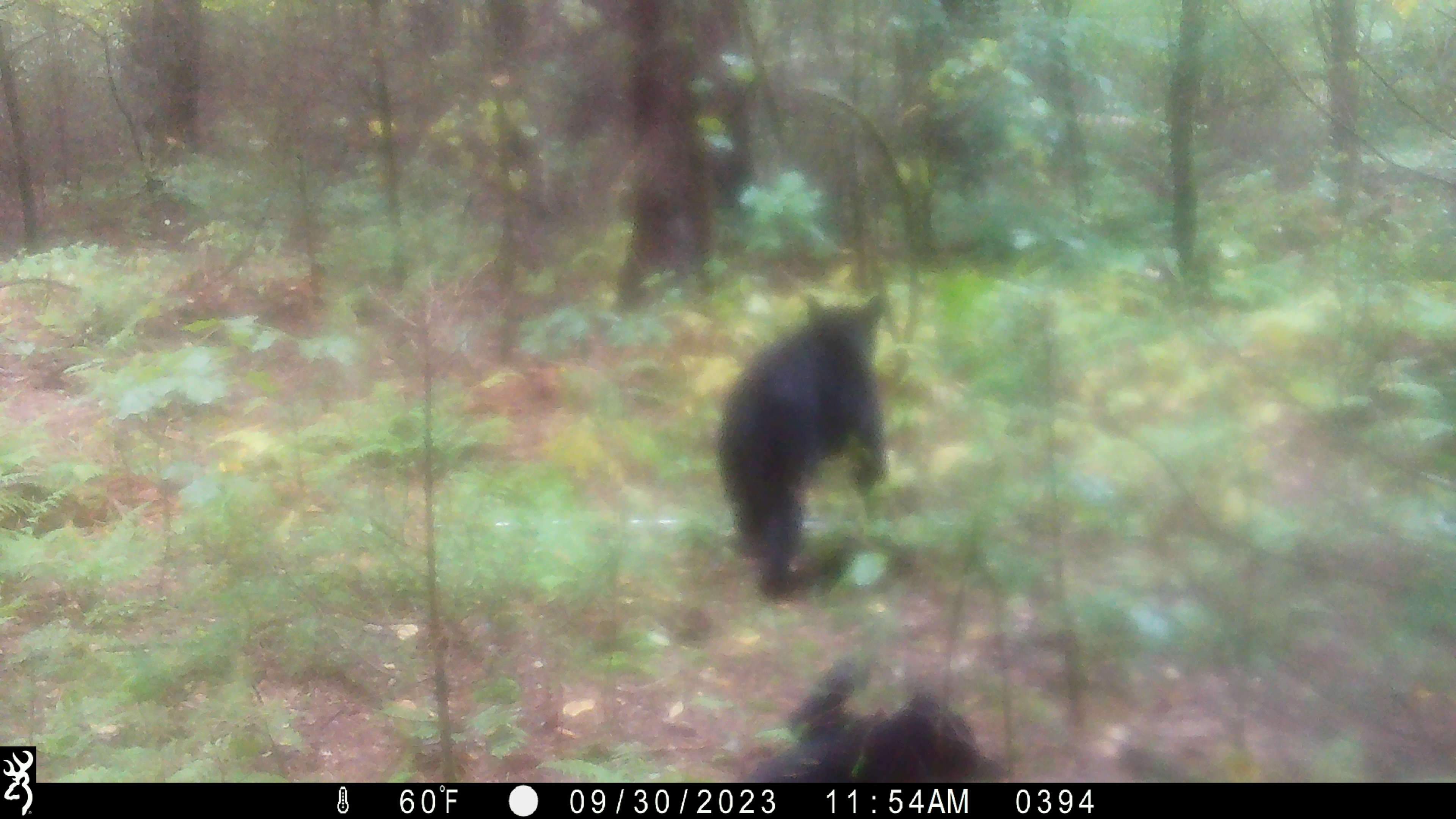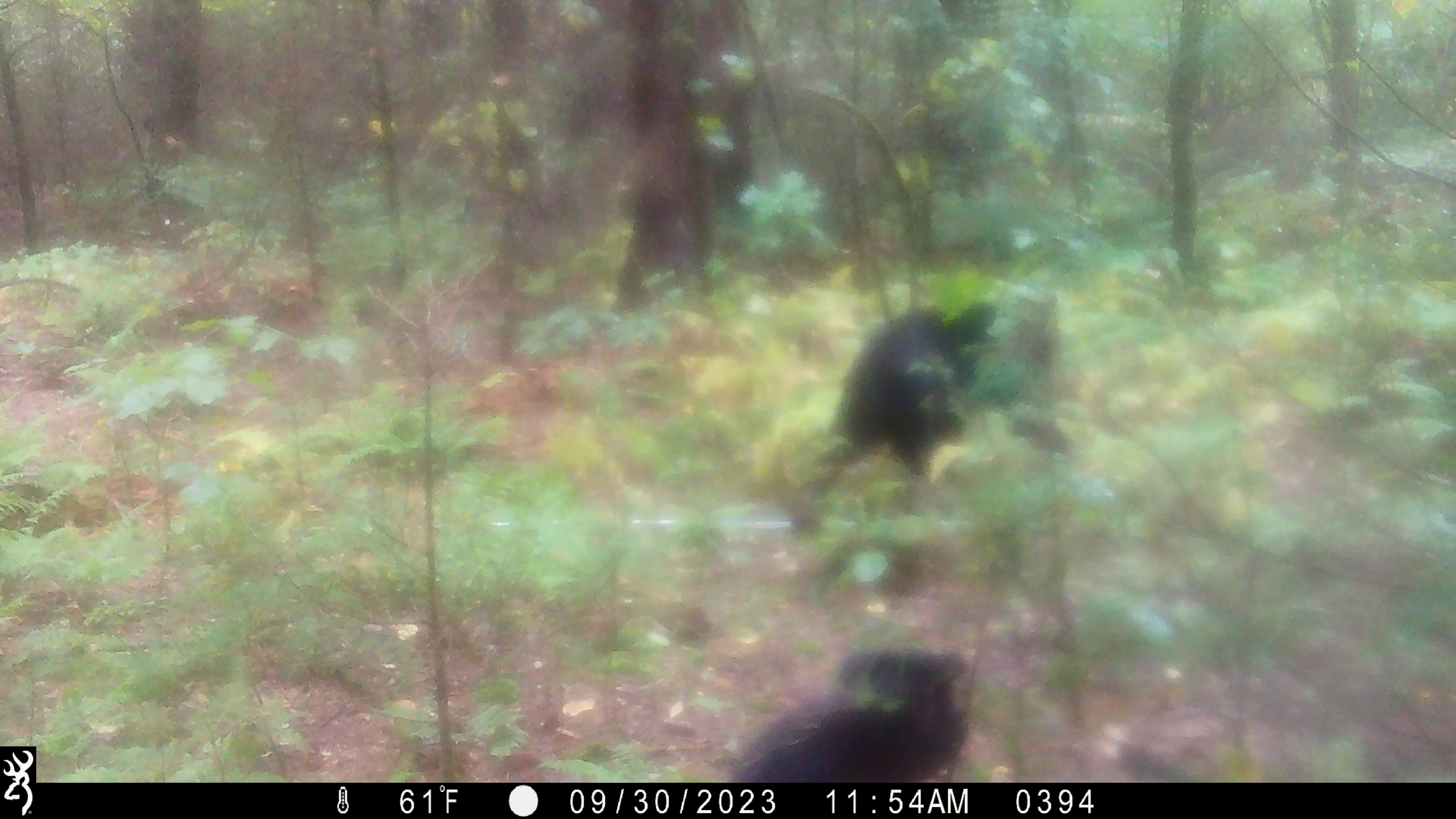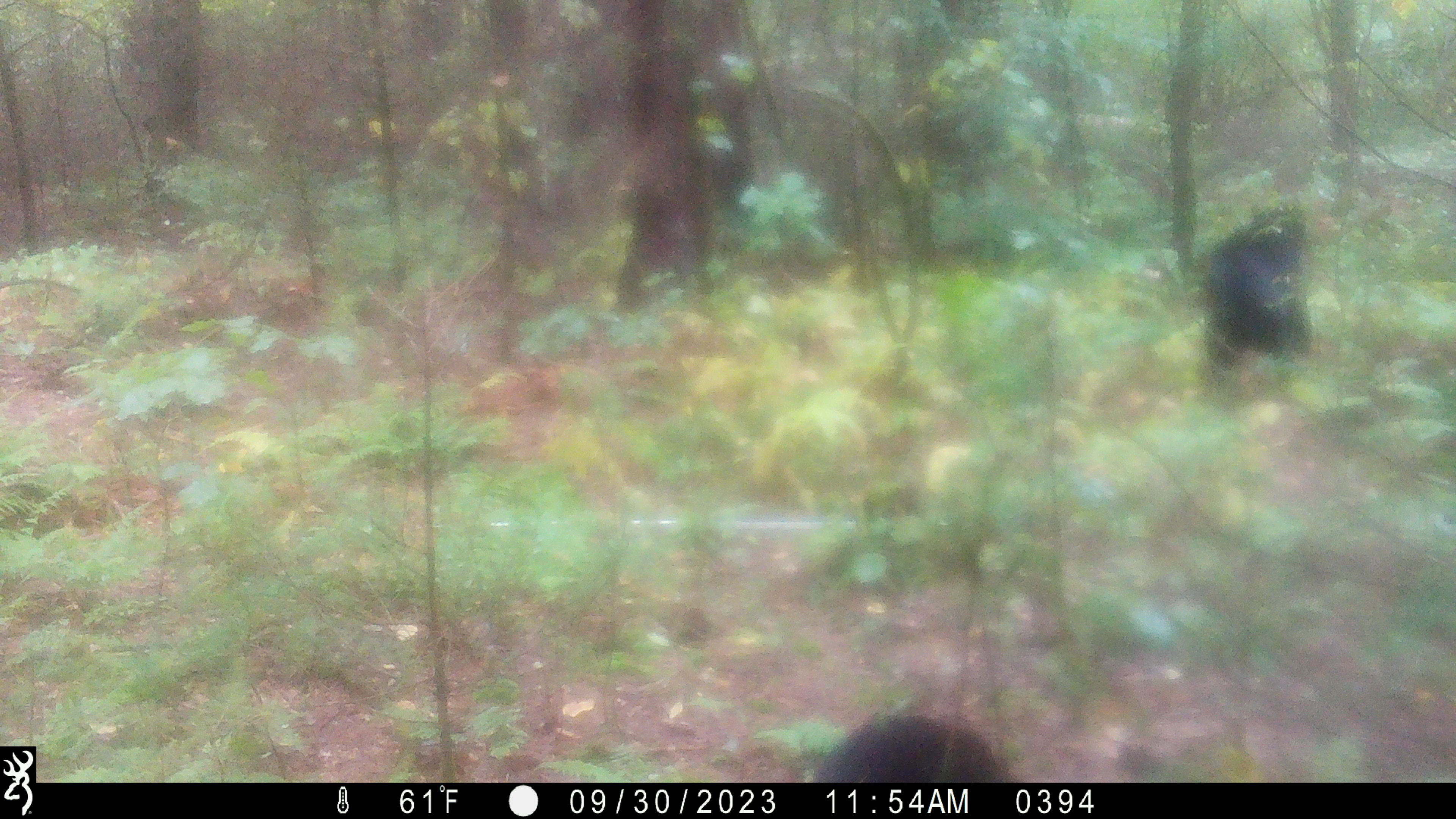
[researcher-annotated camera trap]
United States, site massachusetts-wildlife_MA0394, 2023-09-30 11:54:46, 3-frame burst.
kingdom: Animalia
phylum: Chordata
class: Mammalia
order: Carnivora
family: Ursidae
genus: Ursus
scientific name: Ursus americanus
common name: black bear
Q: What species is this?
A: Black bear (Ursus americanus).